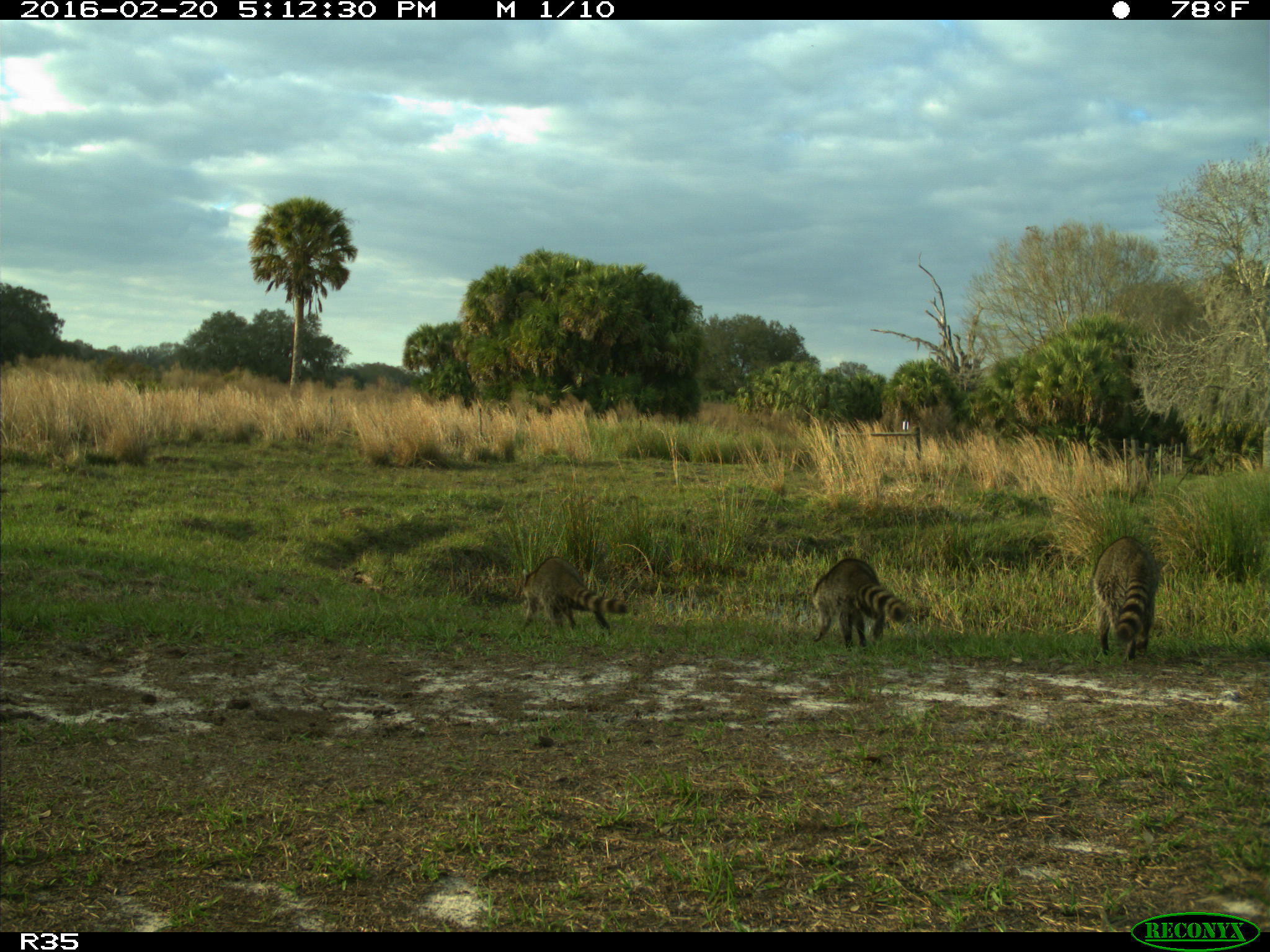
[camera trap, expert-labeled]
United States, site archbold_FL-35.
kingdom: Animalia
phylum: Chordata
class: Mammalia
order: Carnivora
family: Procyonidae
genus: Procyon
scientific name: Procyon lotor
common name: common raccoon